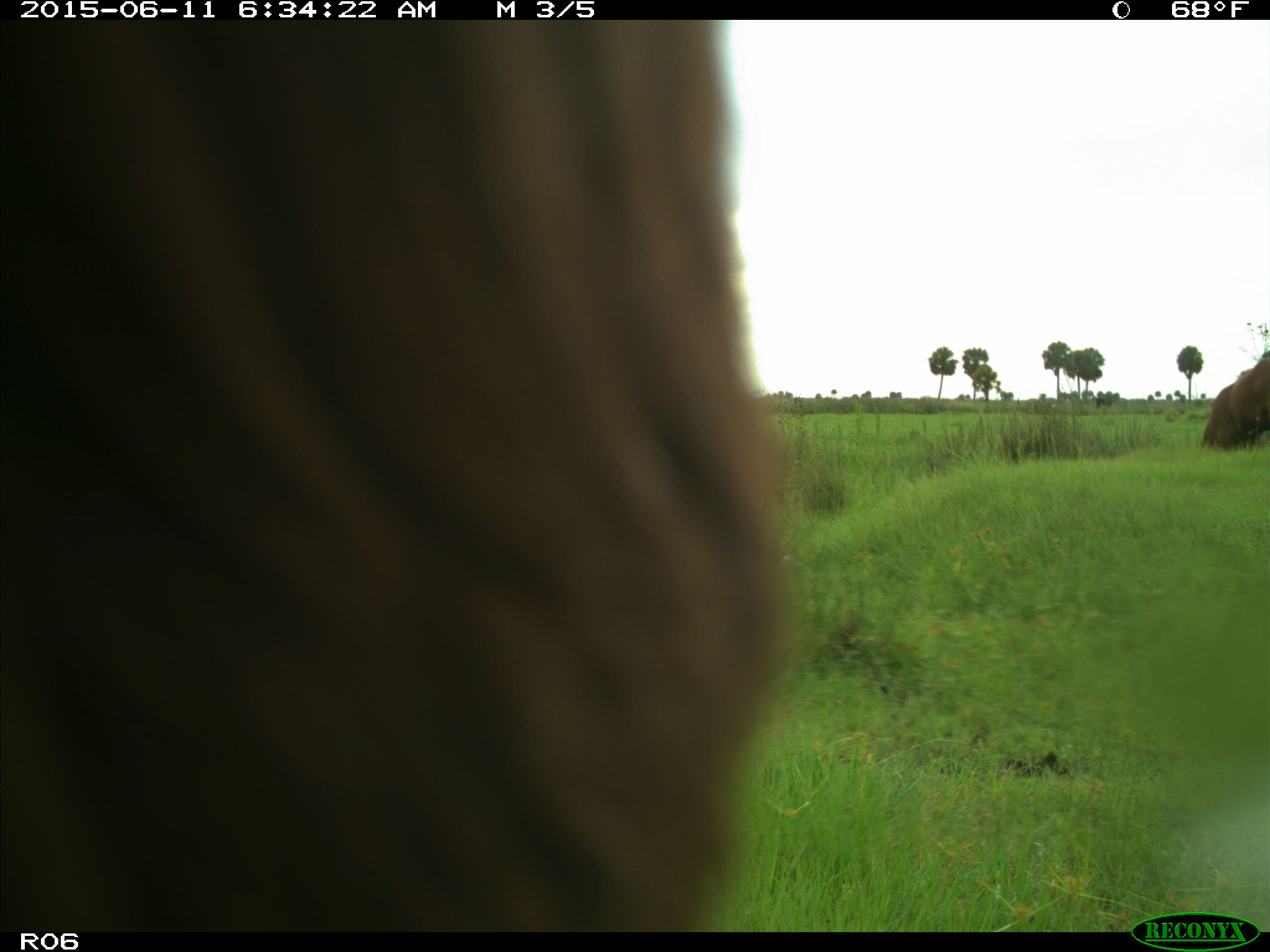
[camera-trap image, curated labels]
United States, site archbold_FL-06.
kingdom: Animalia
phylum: Chordata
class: Mammalia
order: Artiodactyla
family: Bovidae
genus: Bos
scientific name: Bos taurus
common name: domestic cow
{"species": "Bos taurus (domestic cow)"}